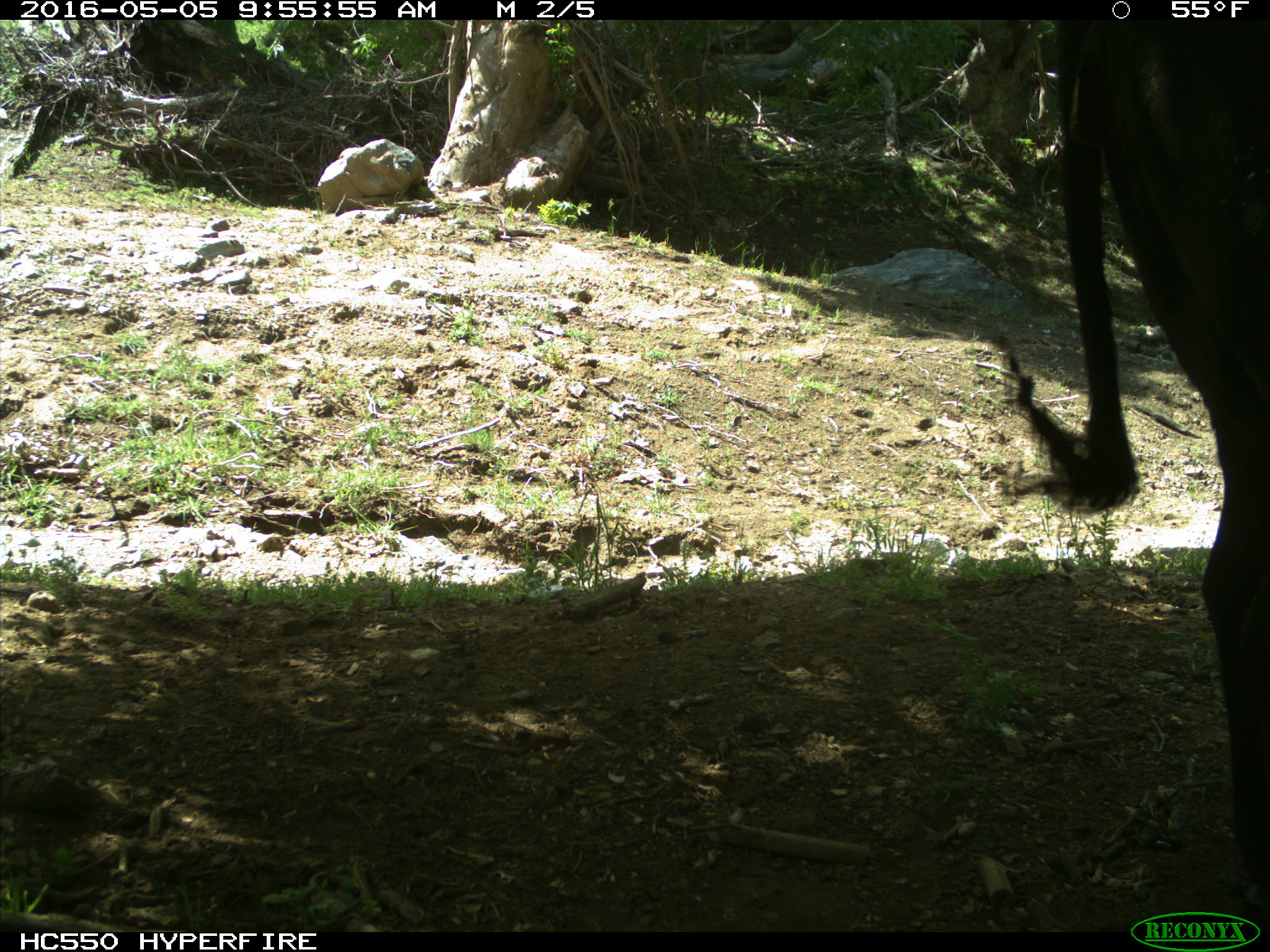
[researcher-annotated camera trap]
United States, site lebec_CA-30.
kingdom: Animalia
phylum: Chordata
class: Mammalia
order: Artiodactyla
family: Bovidae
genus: Bos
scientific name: Bos taurus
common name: domestic cow